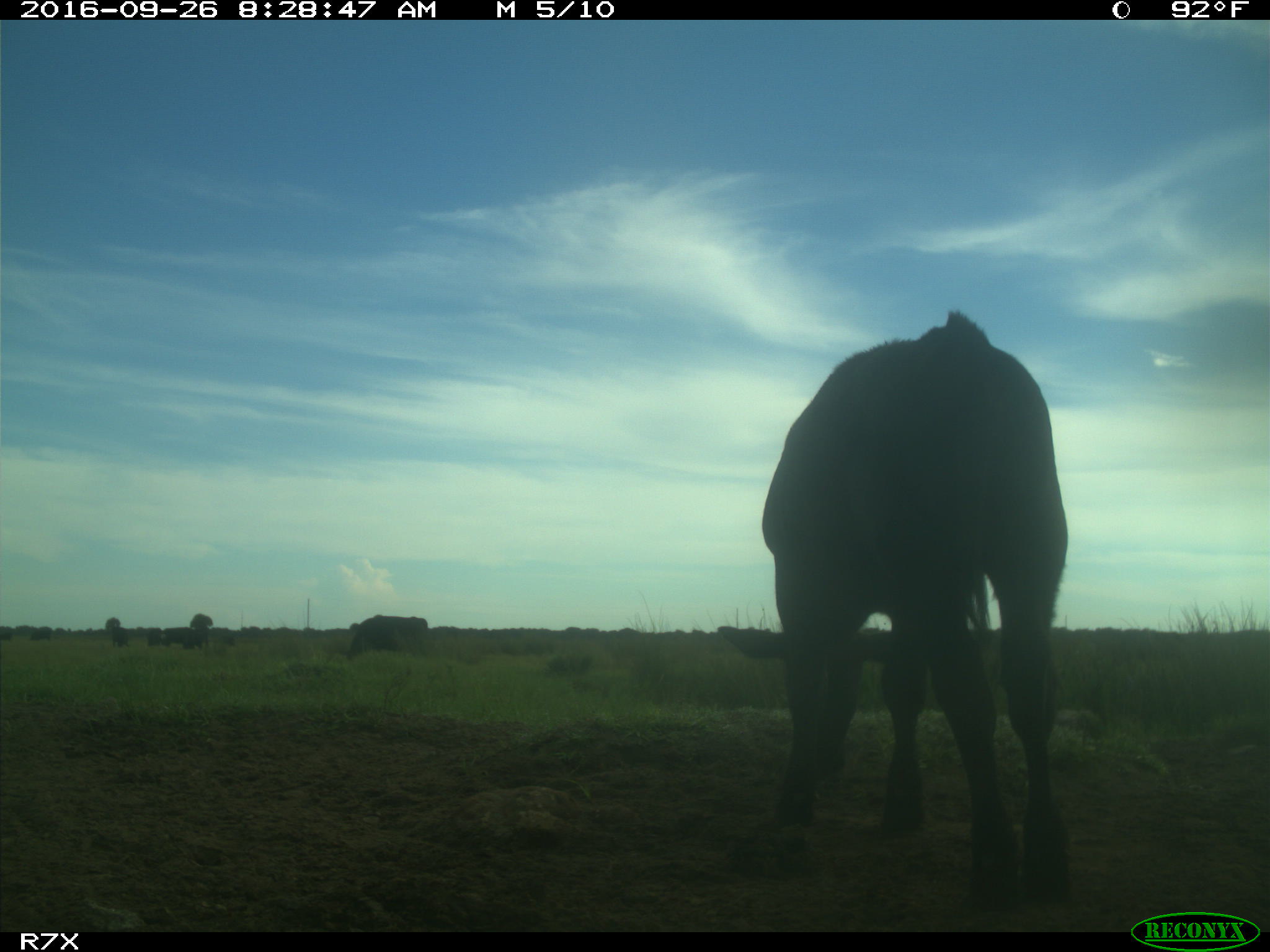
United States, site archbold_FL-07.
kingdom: Animalia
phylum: Chordata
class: Mammalia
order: Artiodactyla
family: Bovidae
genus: Bos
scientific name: Bos taurus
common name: domestic cow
Bos taurus (domestic cow).